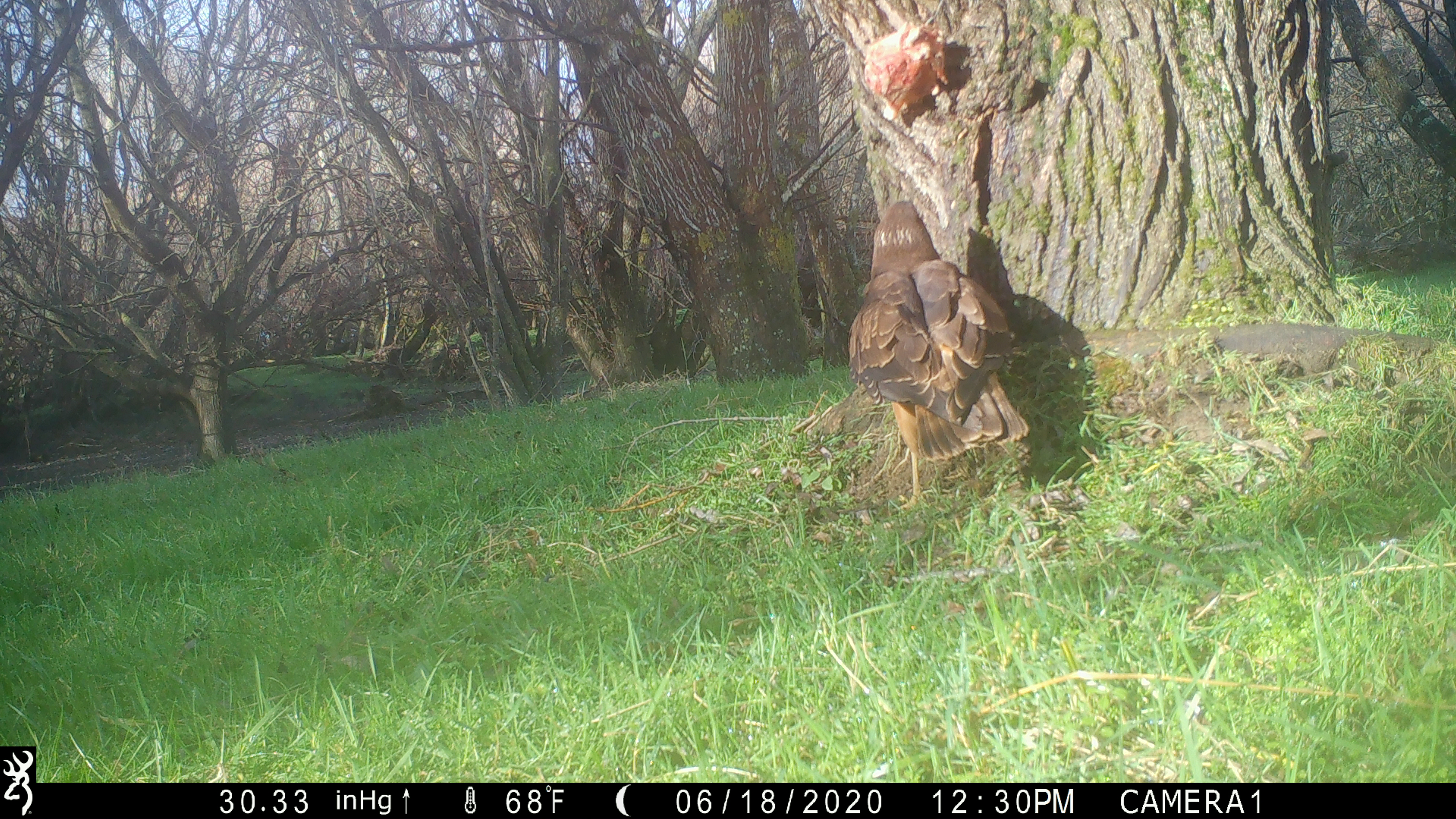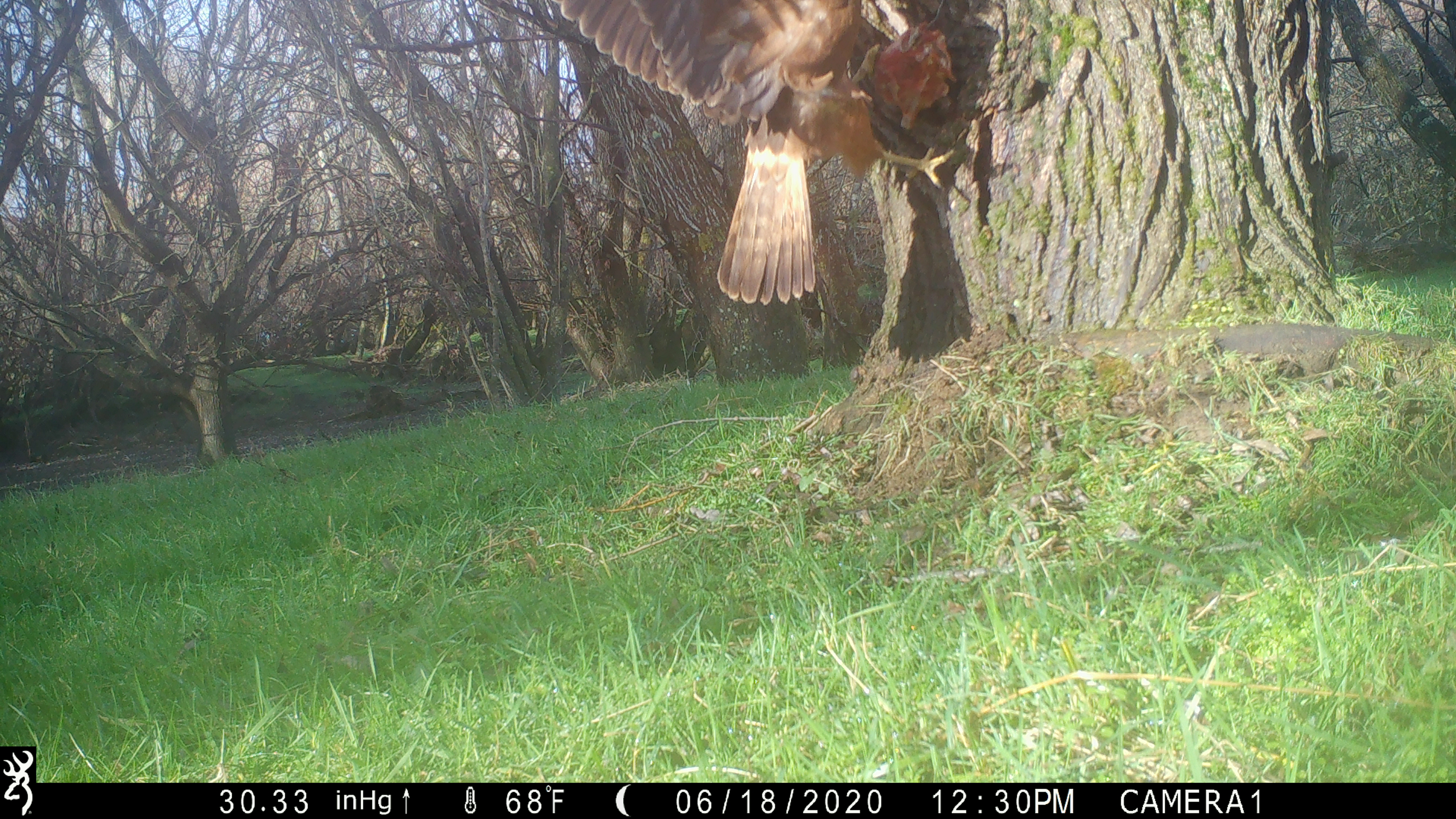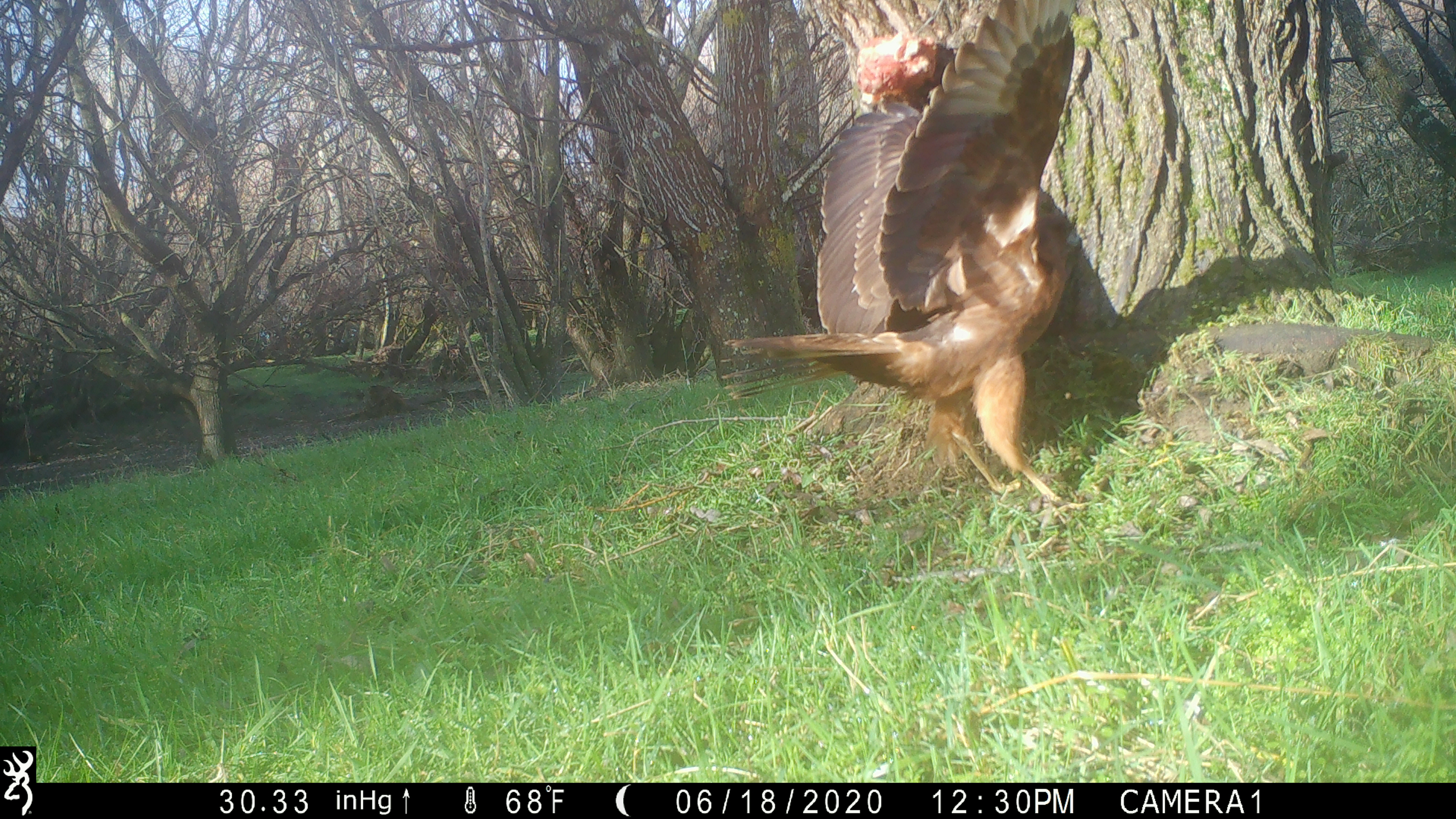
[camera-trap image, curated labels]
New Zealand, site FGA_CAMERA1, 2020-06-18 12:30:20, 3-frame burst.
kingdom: Animalia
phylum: Chordata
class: Aves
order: Accipitriformes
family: Accipitridae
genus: Circus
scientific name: Circus approximans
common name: swamp harrier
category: harrier